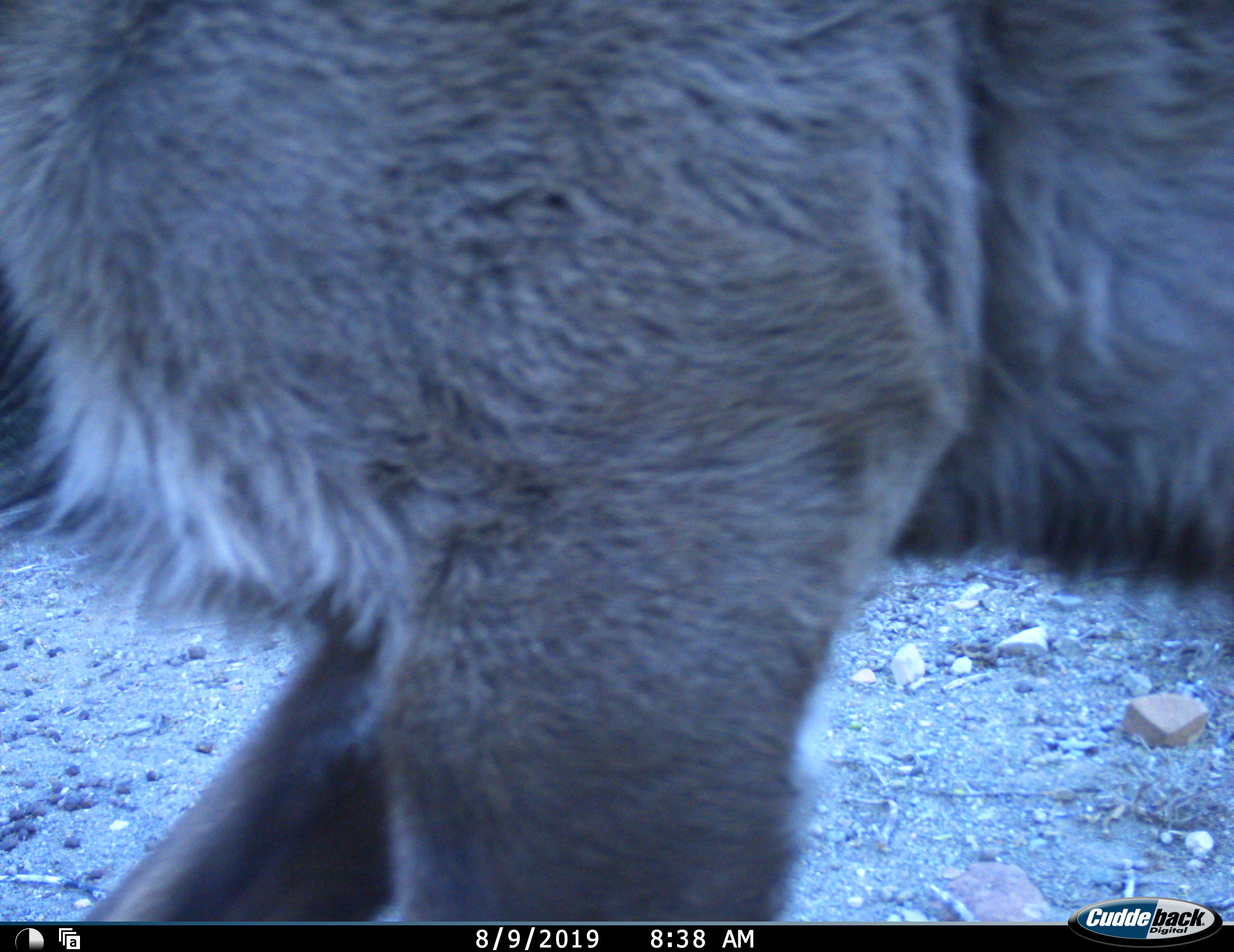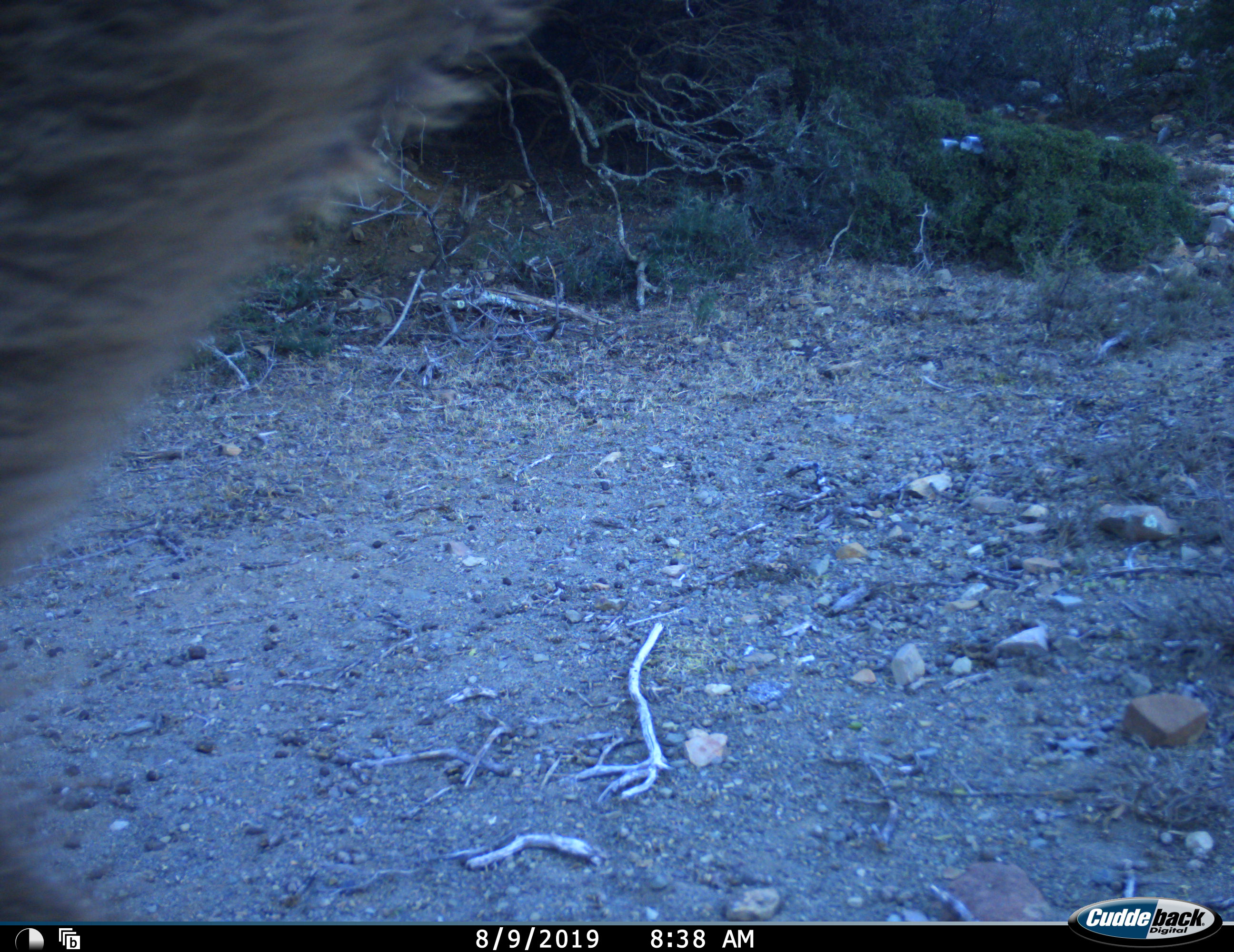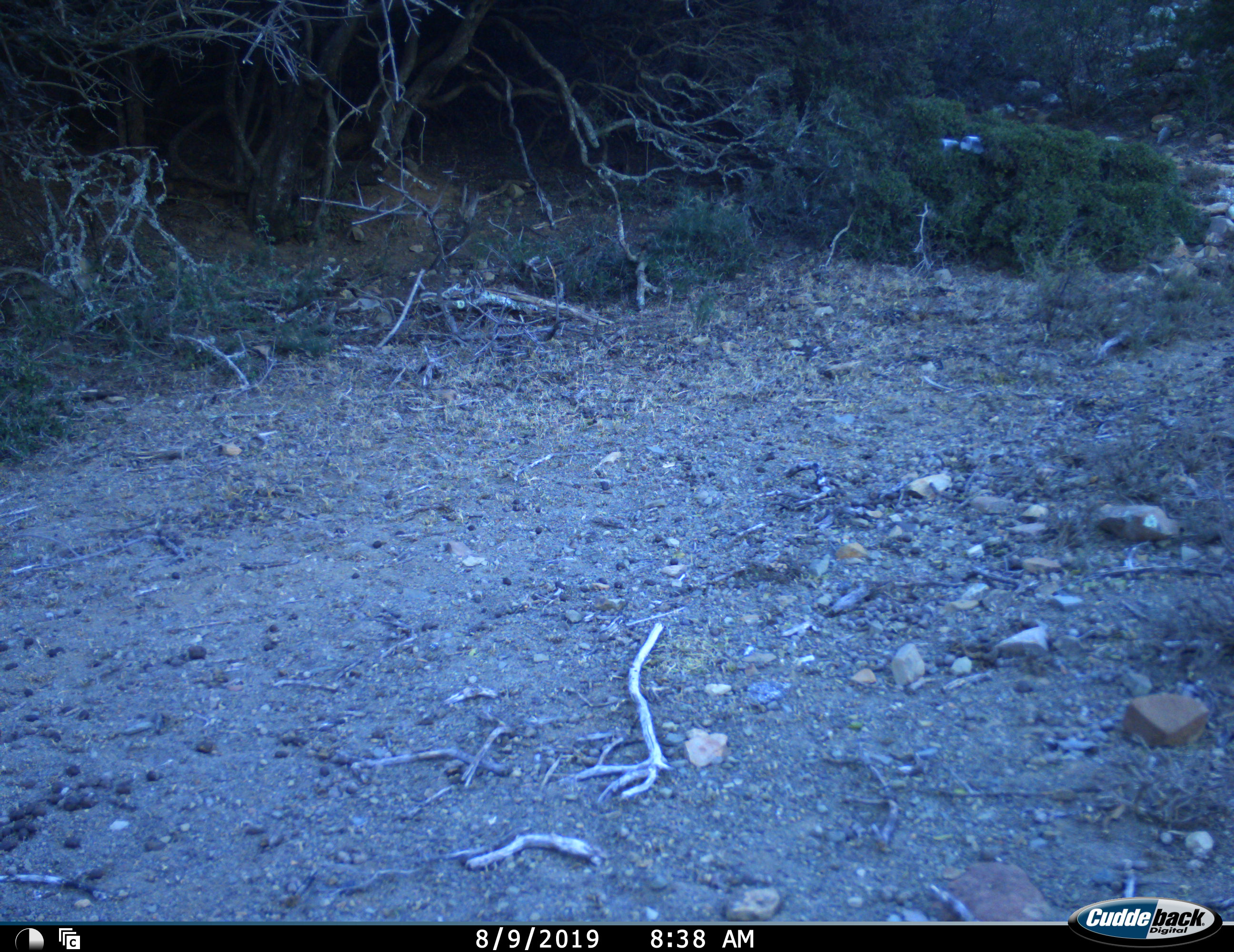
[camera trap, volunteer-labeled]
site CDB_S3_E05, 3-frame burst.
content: unidentified animal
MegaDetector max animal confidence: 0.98